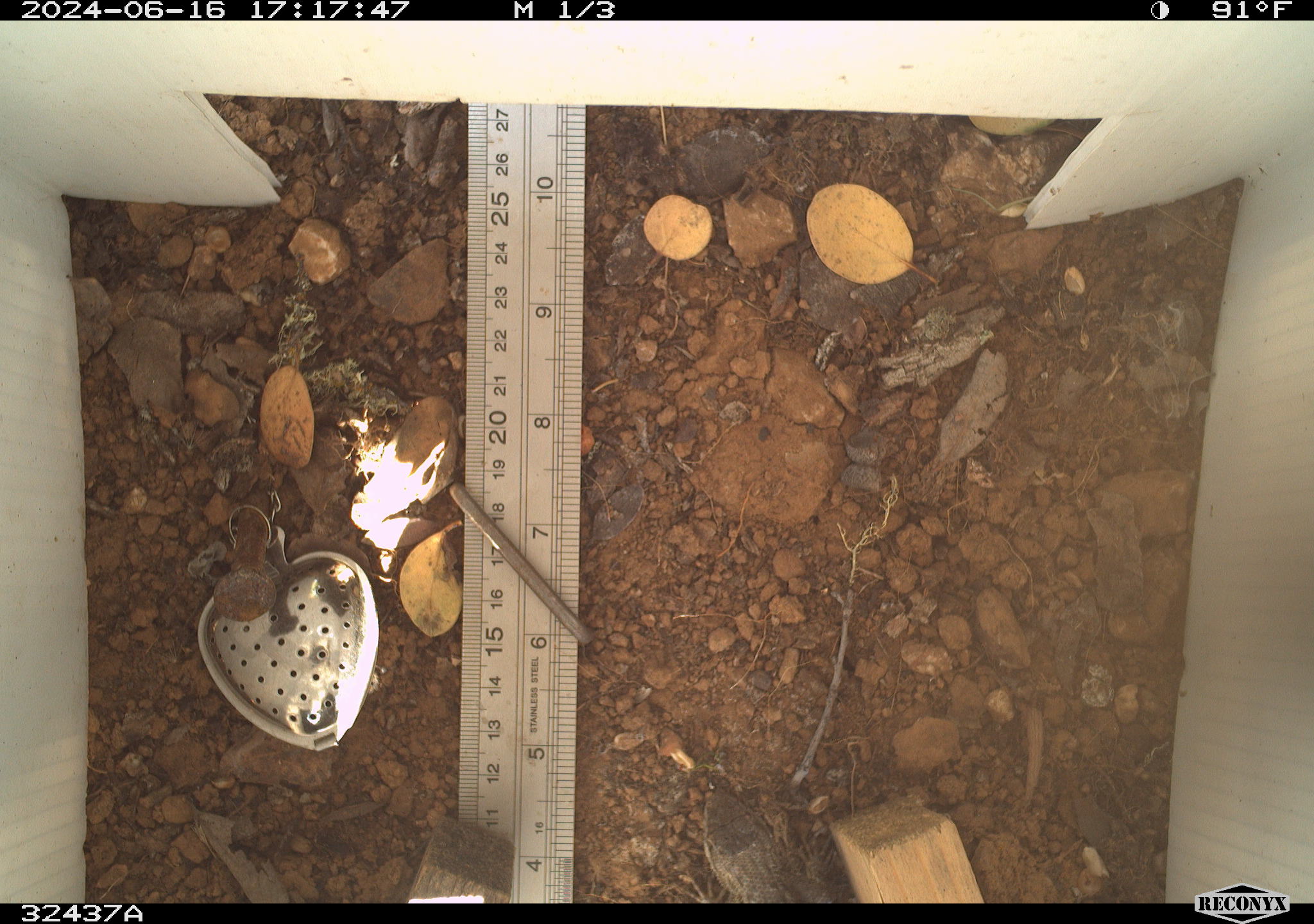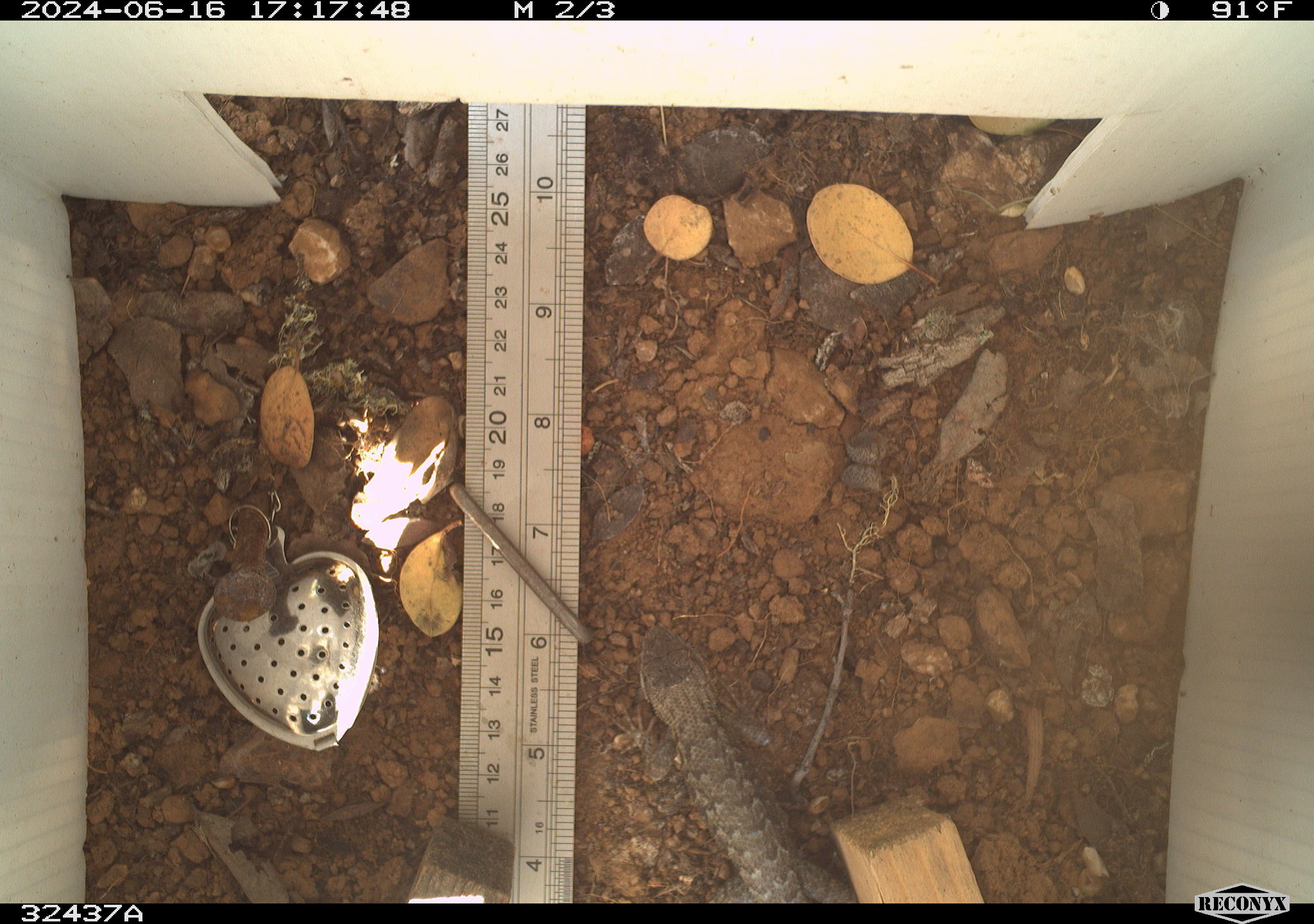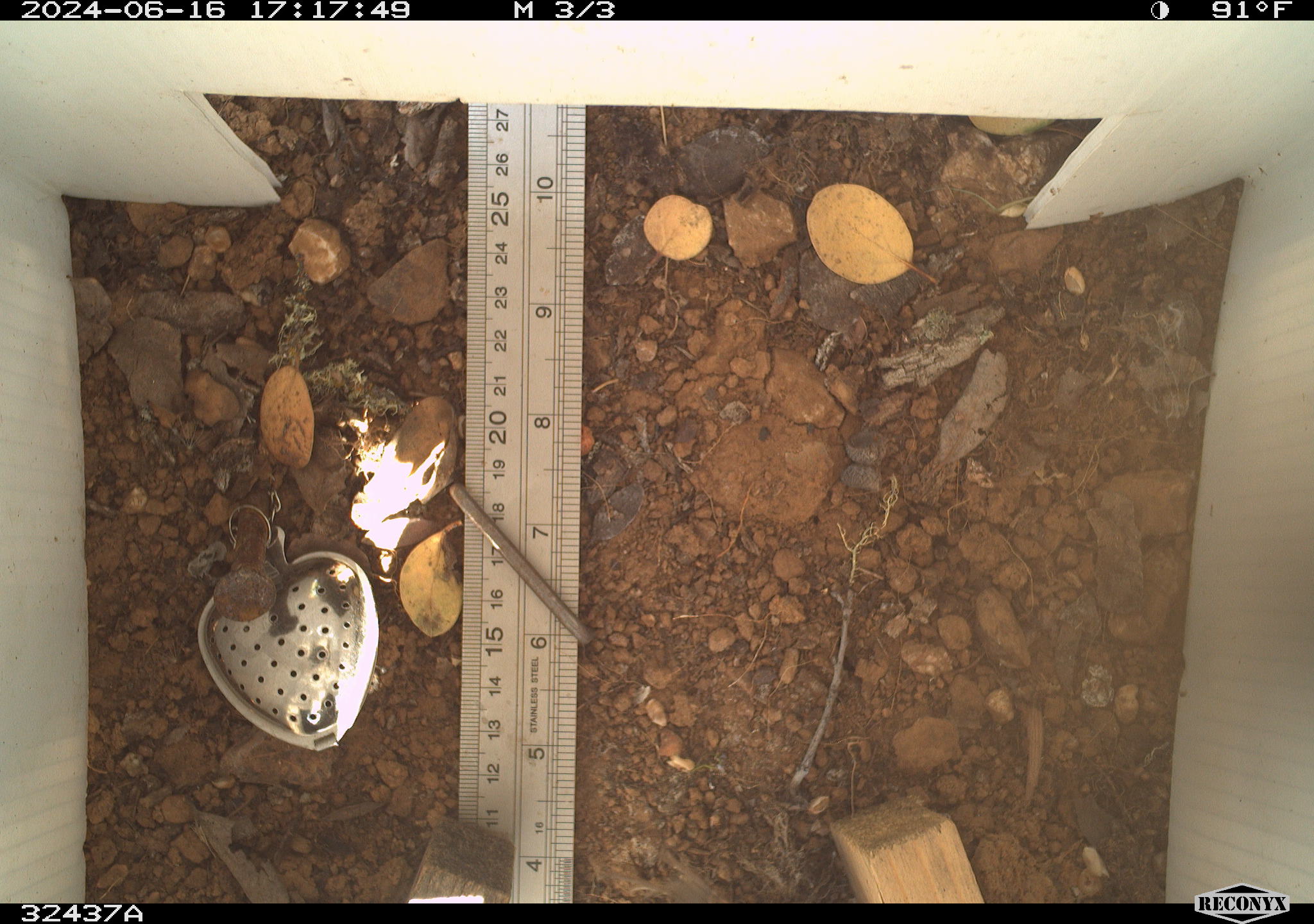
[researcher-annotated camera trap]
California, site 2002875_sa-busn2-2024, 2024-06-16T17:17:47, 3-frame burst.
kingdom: Animalia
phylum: Chordata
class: Reptilia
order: Squamata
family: Phrynosomatidae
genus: Sceloporus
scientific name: Sceloporus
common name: spiny lizards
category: sceloporus species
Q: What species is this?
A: Sceloporus species (spiny lizards) (Sceloporus).